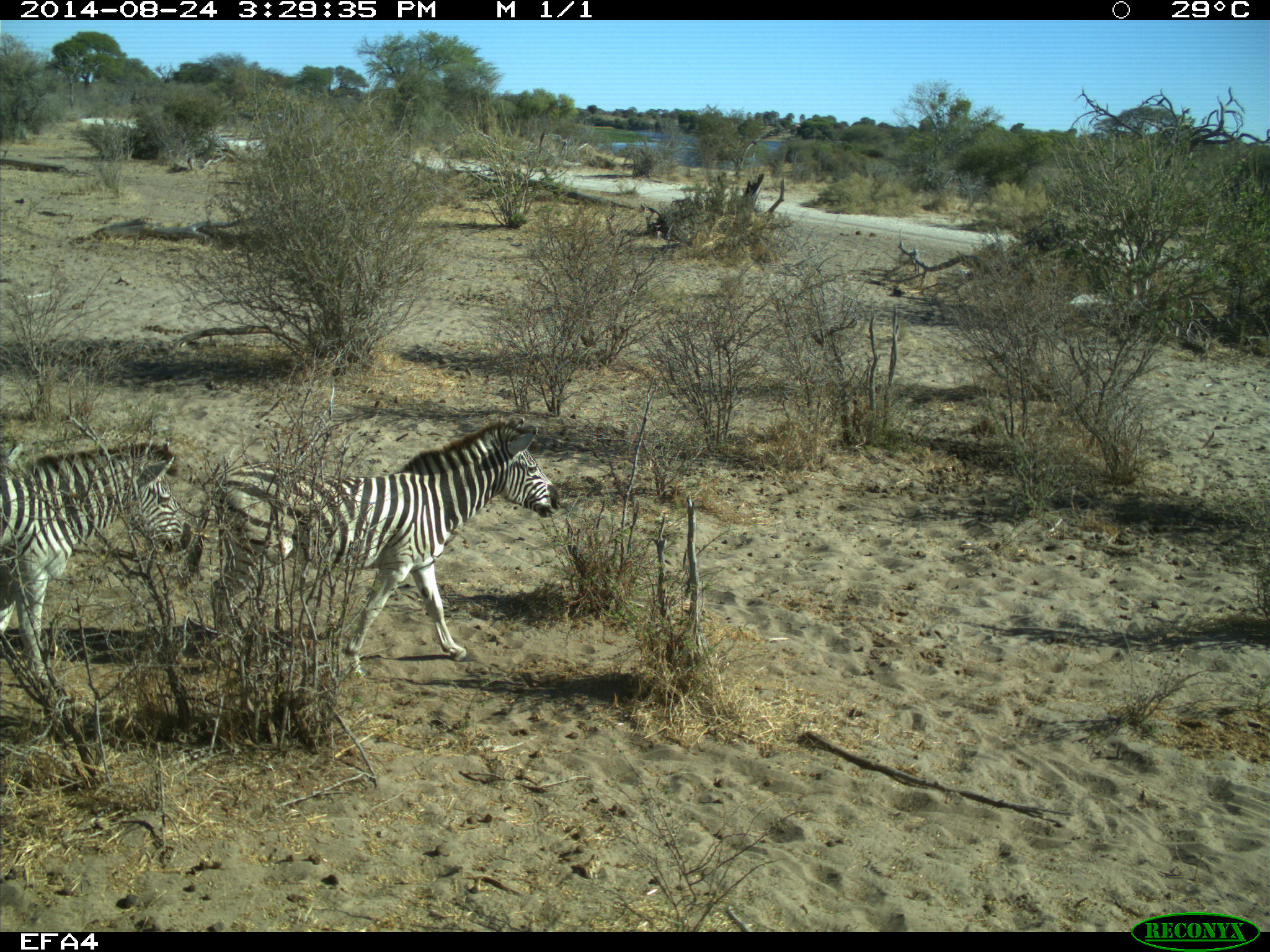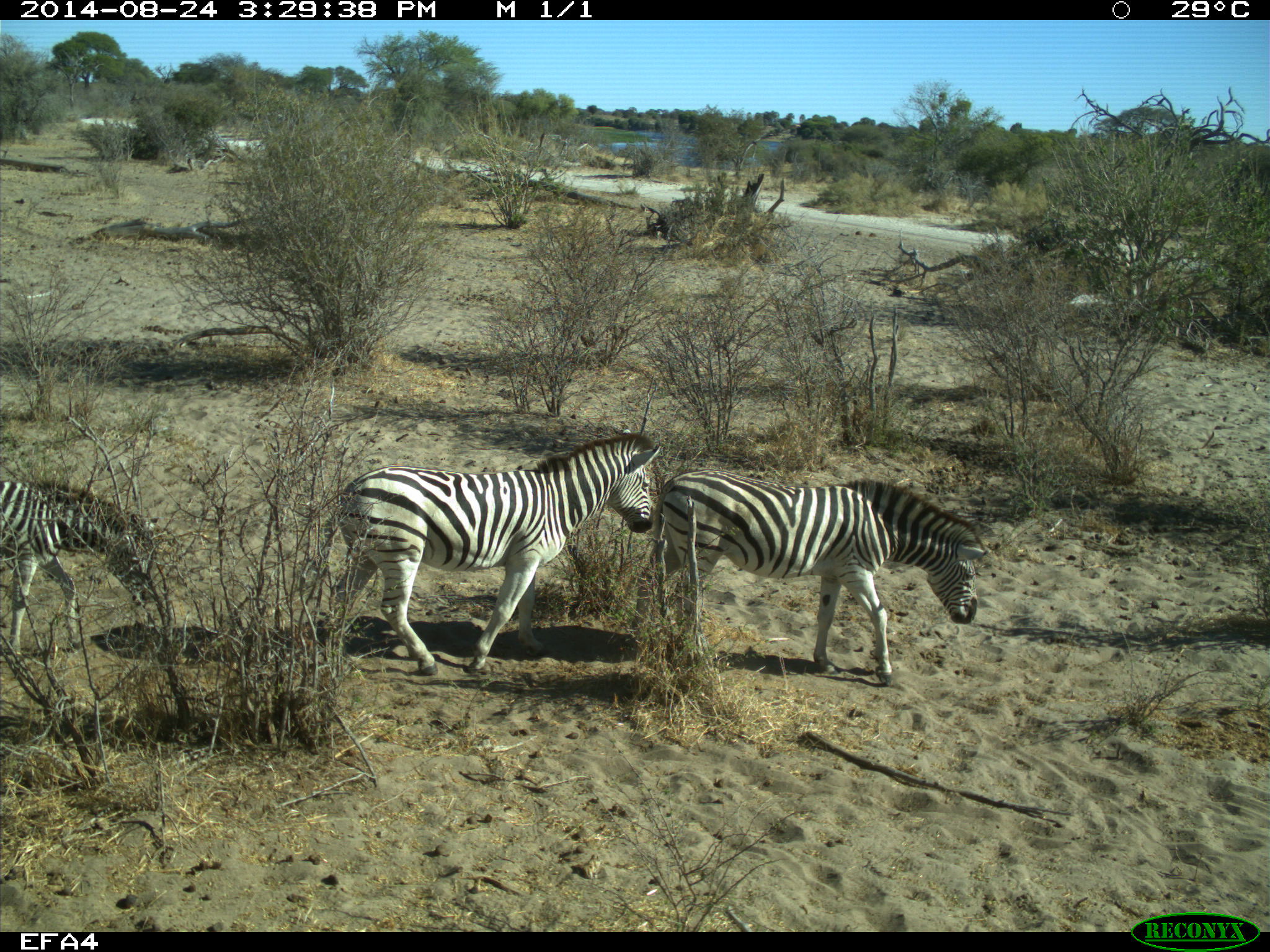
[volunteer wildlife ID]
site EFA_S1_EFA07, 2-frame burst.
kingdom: Animalia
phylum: Chordata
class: Mammalia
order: Perissodactyla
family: Equidae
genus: Equus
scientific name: Equus quagga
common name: plains zebra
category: zebraplains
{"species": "zebraplains (plains zebra) (Equus quagga)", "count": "3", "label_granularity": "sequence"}